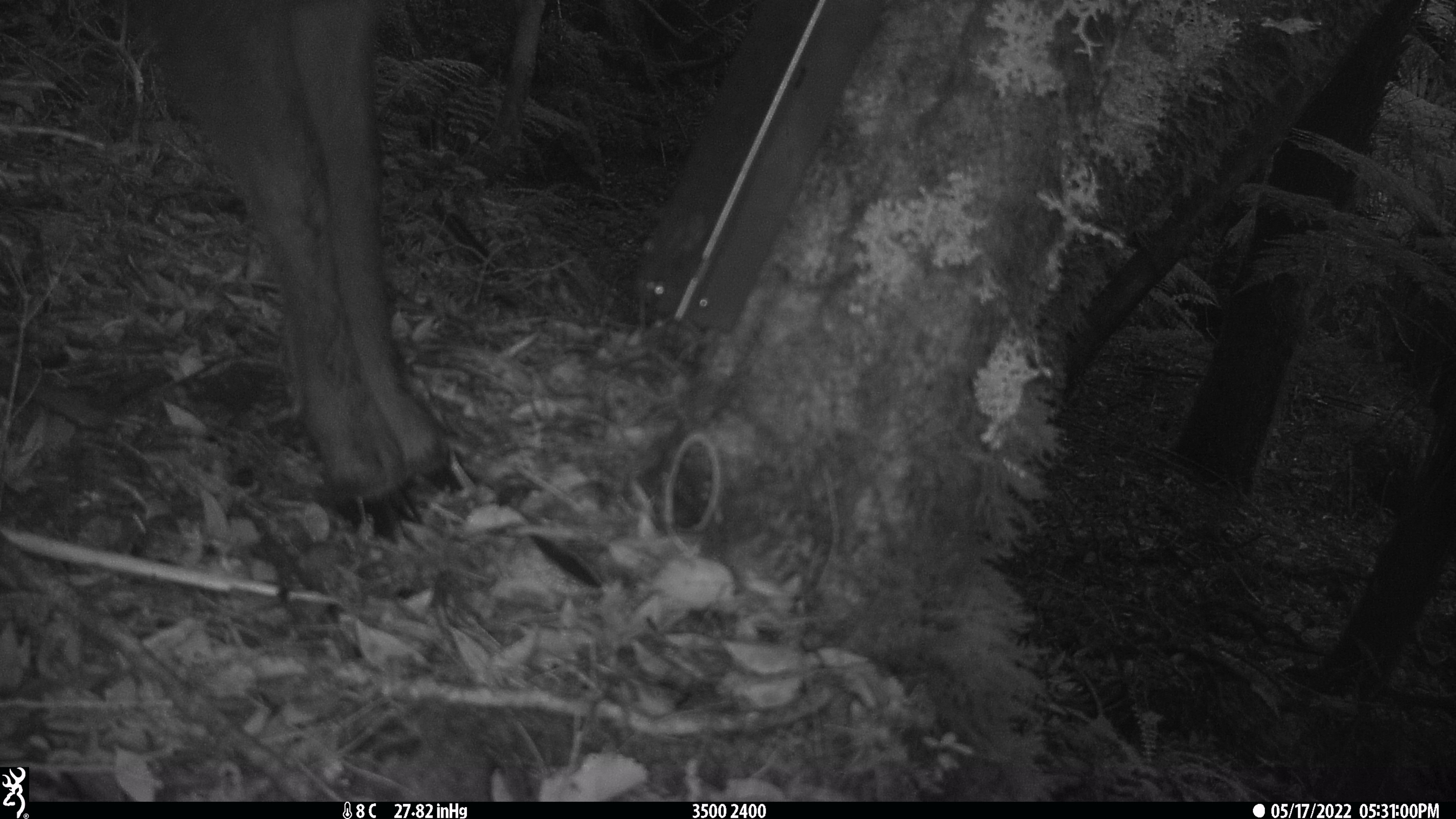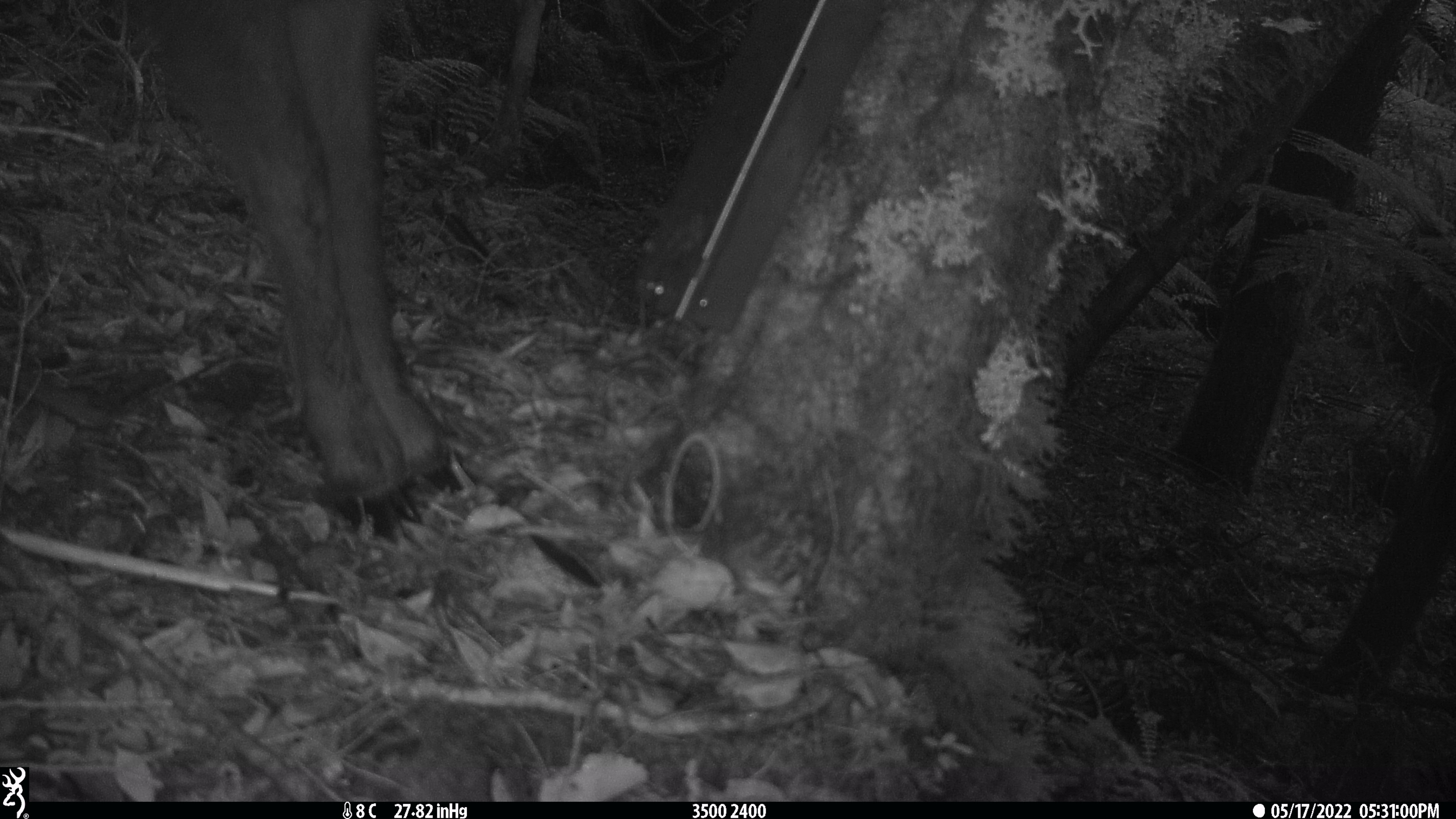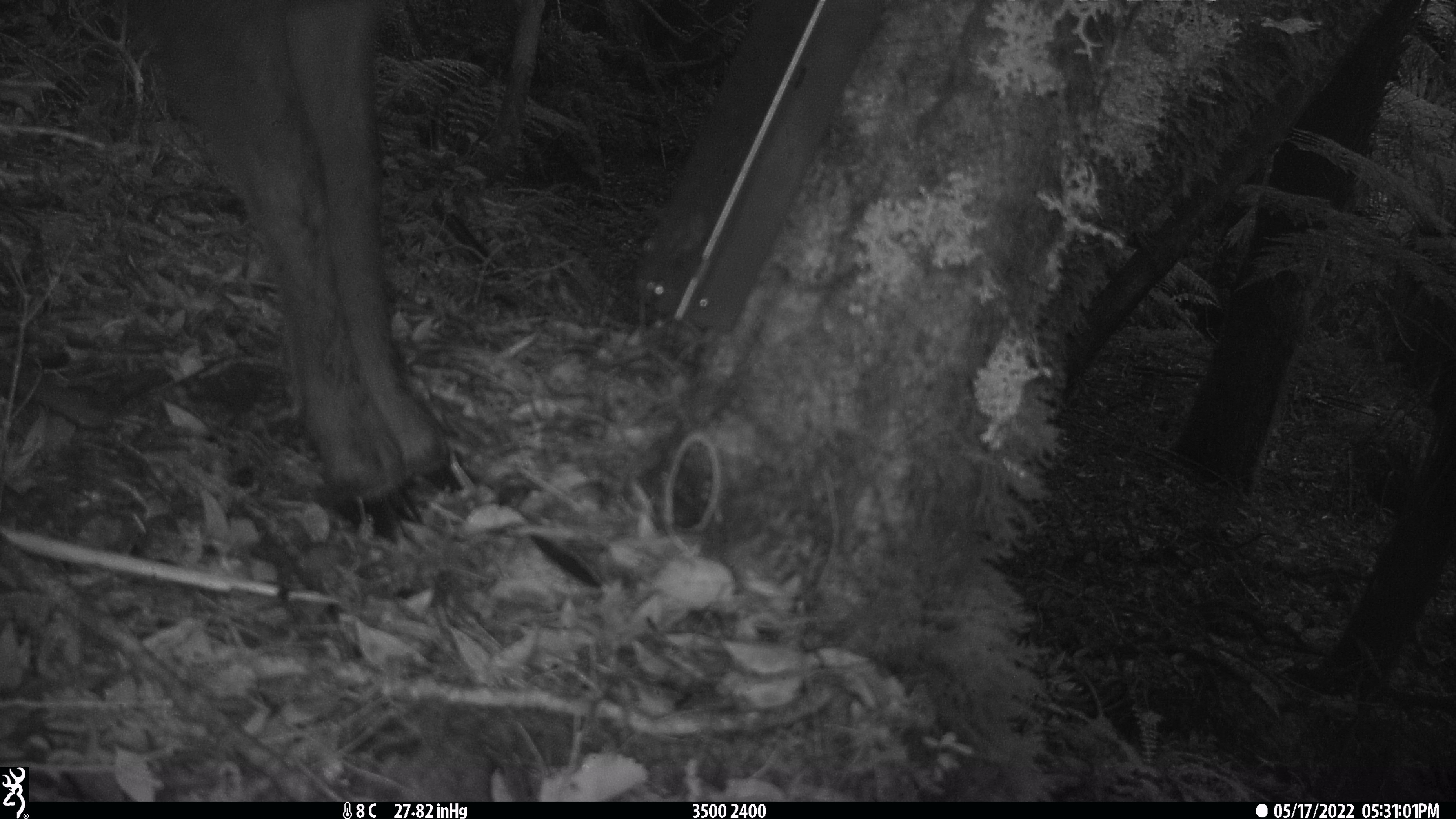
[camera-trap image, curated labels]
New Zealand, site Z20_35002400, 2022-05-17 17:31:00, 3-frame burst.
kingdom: Animalia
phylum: Chordata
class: Mammalia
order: Artiodactyla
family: Bovidae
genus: Rupicapra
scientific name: Rupicapra rupicapra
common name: alpine chamois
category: chamois